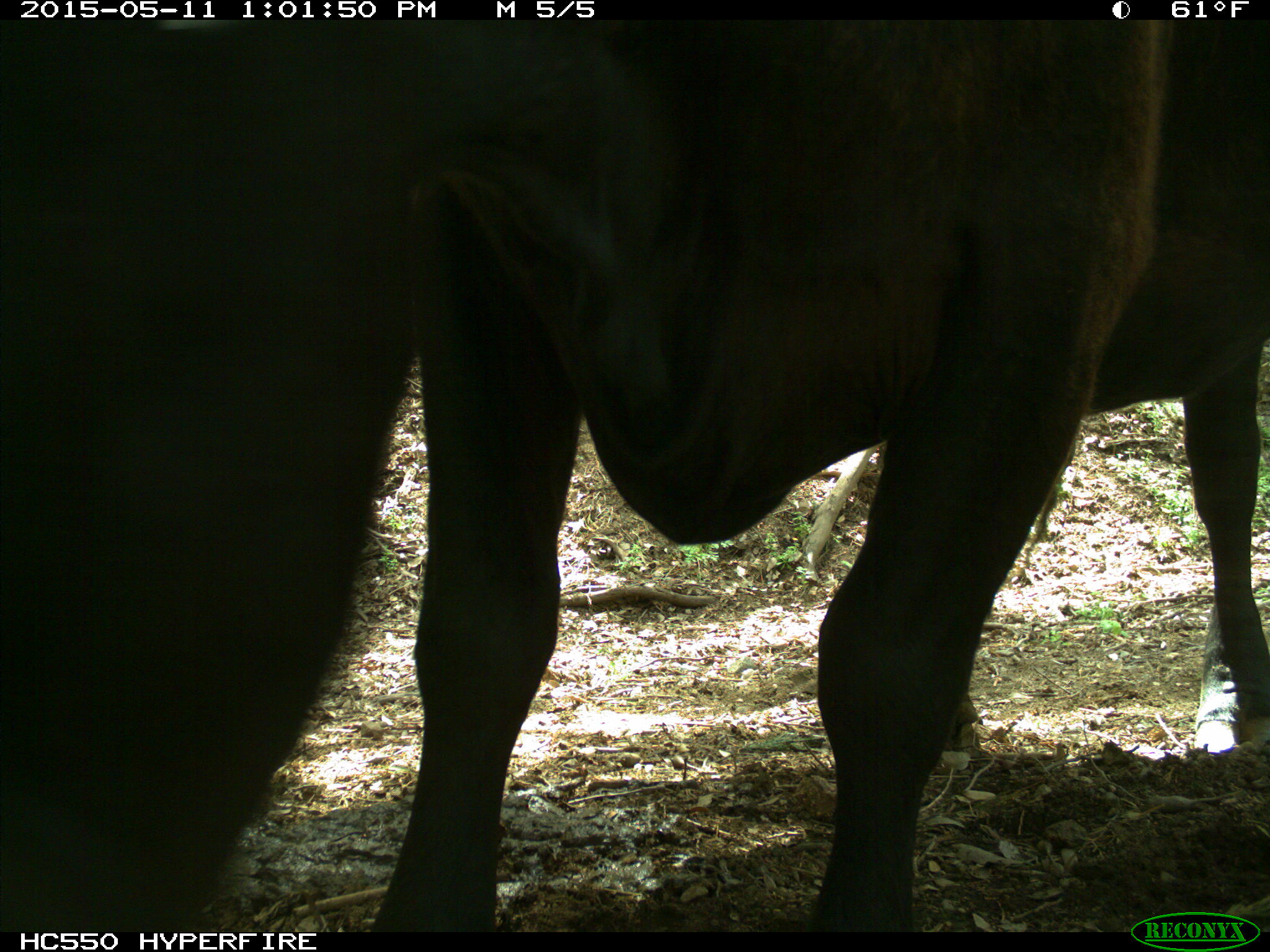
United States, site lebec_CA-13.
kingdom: Animalia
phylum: Chordata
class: Mammalia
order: Artiodactyla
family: Bovidae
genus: Bos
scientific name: Bos taurus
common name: domestic cow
Bos taurus (domestic cow).